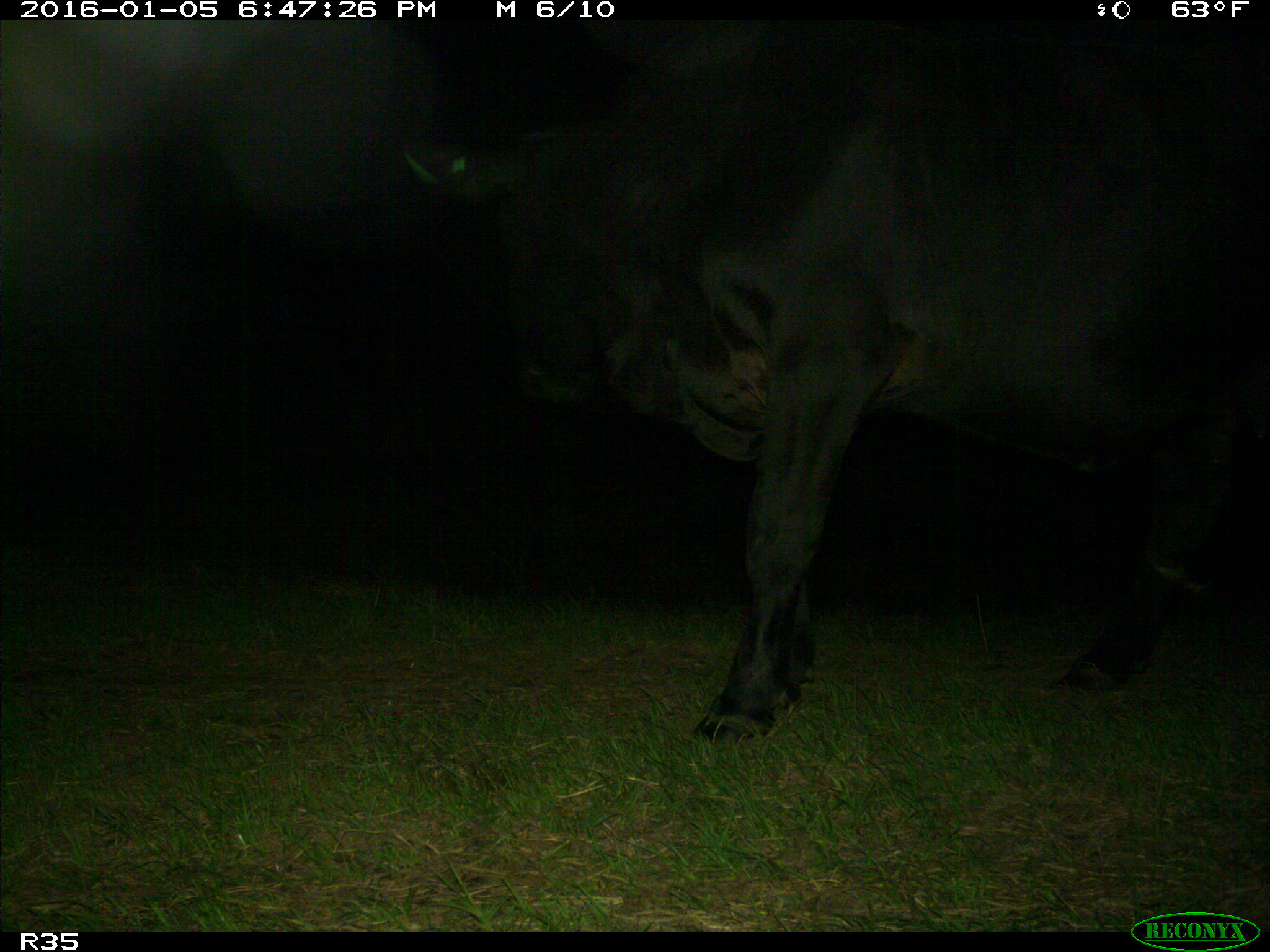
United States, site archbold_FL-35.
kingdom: Animalia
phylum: Chordata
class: Mammalia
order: Artiodactyla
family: Bovidae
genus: Bos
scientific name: Bos taurus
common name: domestic cow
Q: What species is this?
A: Bos taurus (domestic cow).